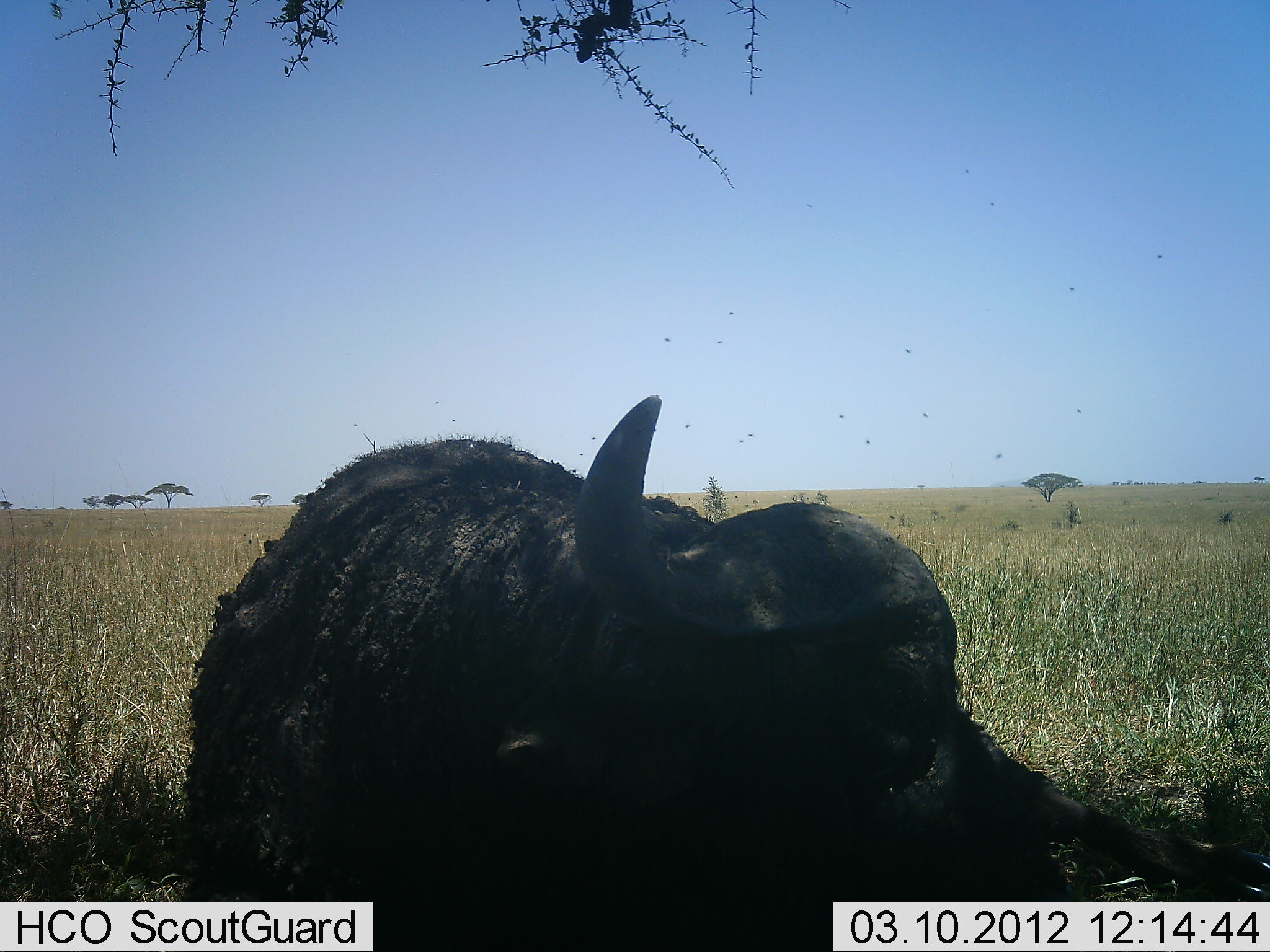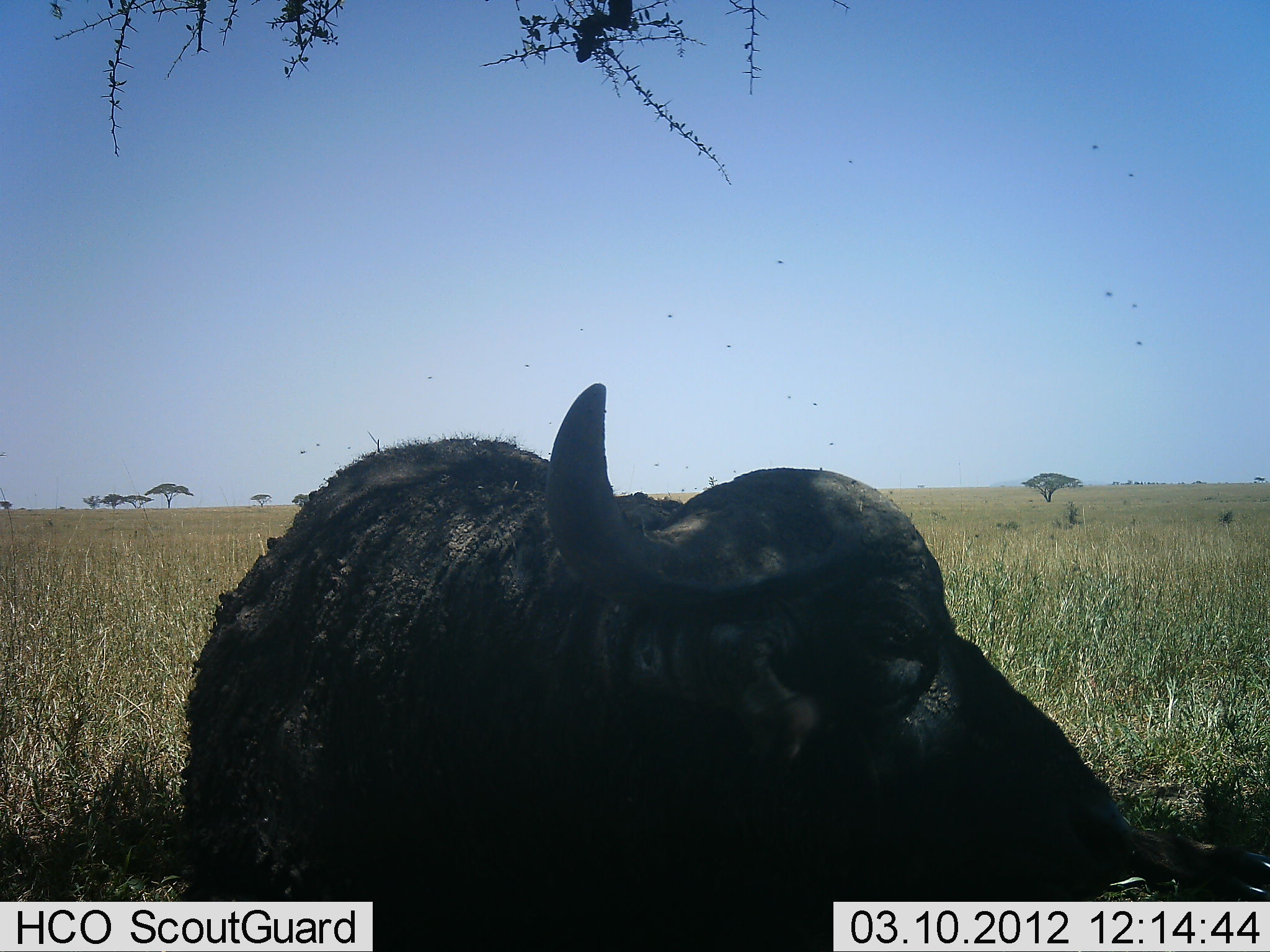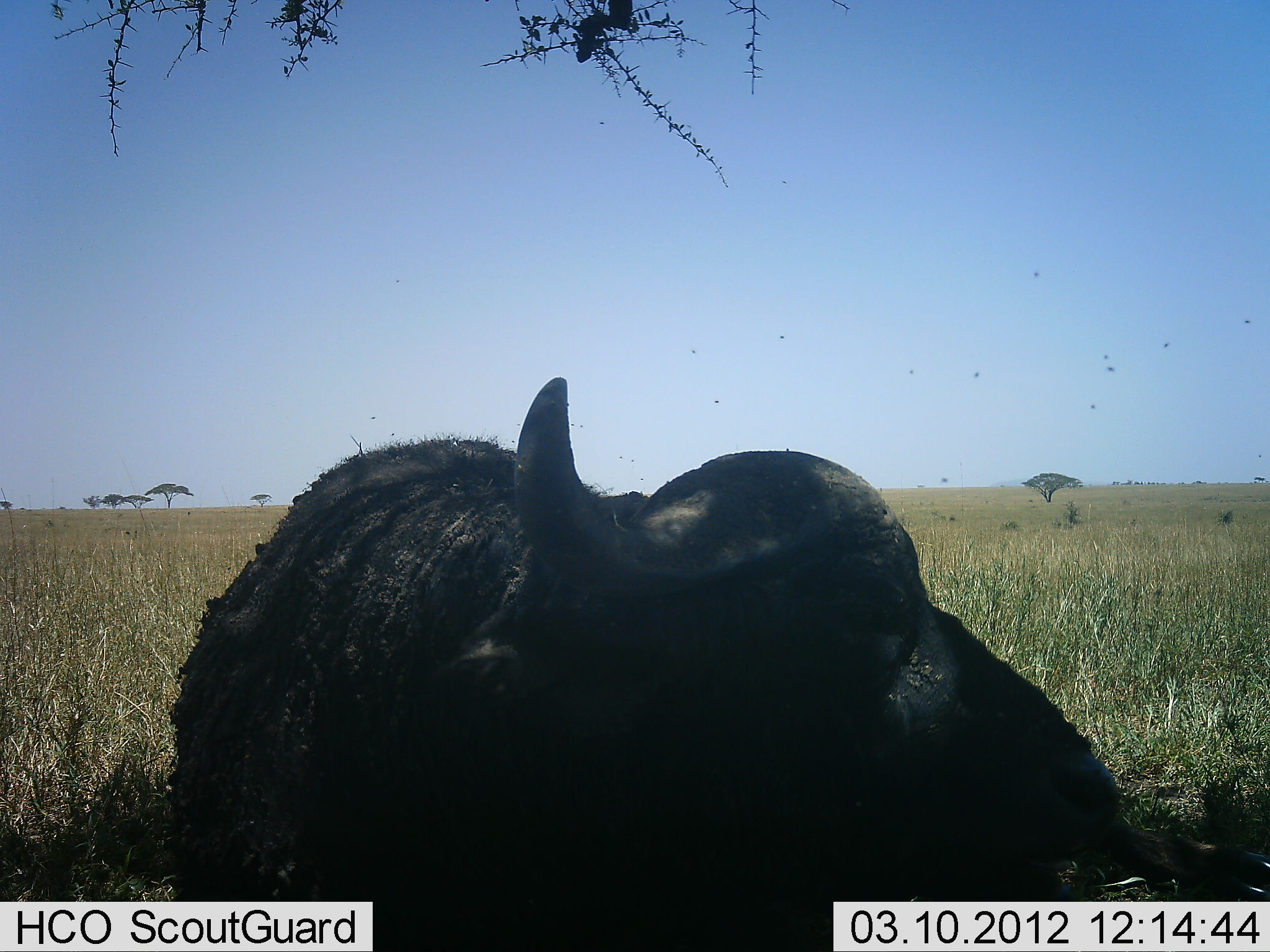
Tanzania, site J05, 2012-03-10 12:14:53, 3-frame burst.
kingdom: Animalia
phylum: Chordata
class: Mammalia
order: Artiodactyla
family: Bovidae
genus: Syncerus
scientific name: Syncerus caffer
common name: cape buffalo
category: buffalo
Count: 1.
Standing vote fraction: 12%.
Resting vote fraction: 82%.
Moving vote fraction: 6%.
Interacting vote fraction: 0%.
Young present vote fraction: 0%.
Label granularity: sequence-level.